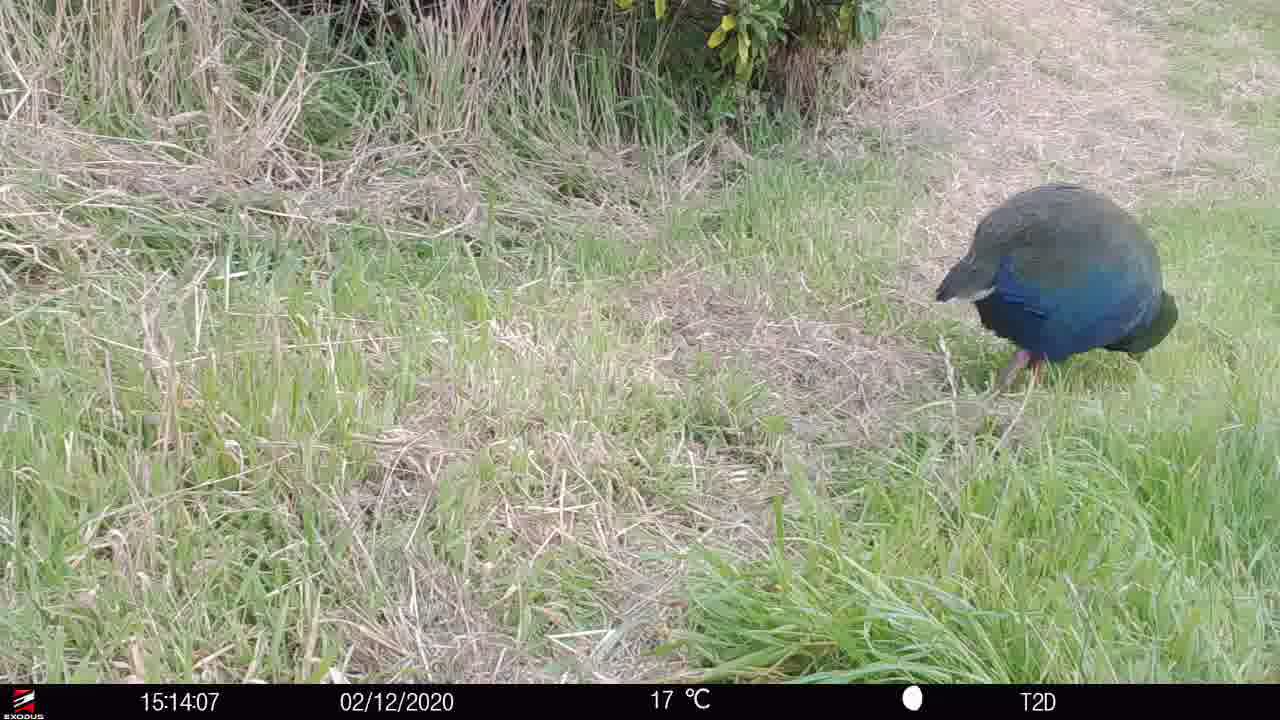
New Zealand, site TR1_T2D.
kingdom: Animalia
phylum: Chordata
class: Aves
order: Gruiformes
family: Rallidae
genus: Porphyrio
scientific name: Porphyrio mantelli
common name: takahe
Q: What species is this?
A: Takahe (Porphyrio mantelli).